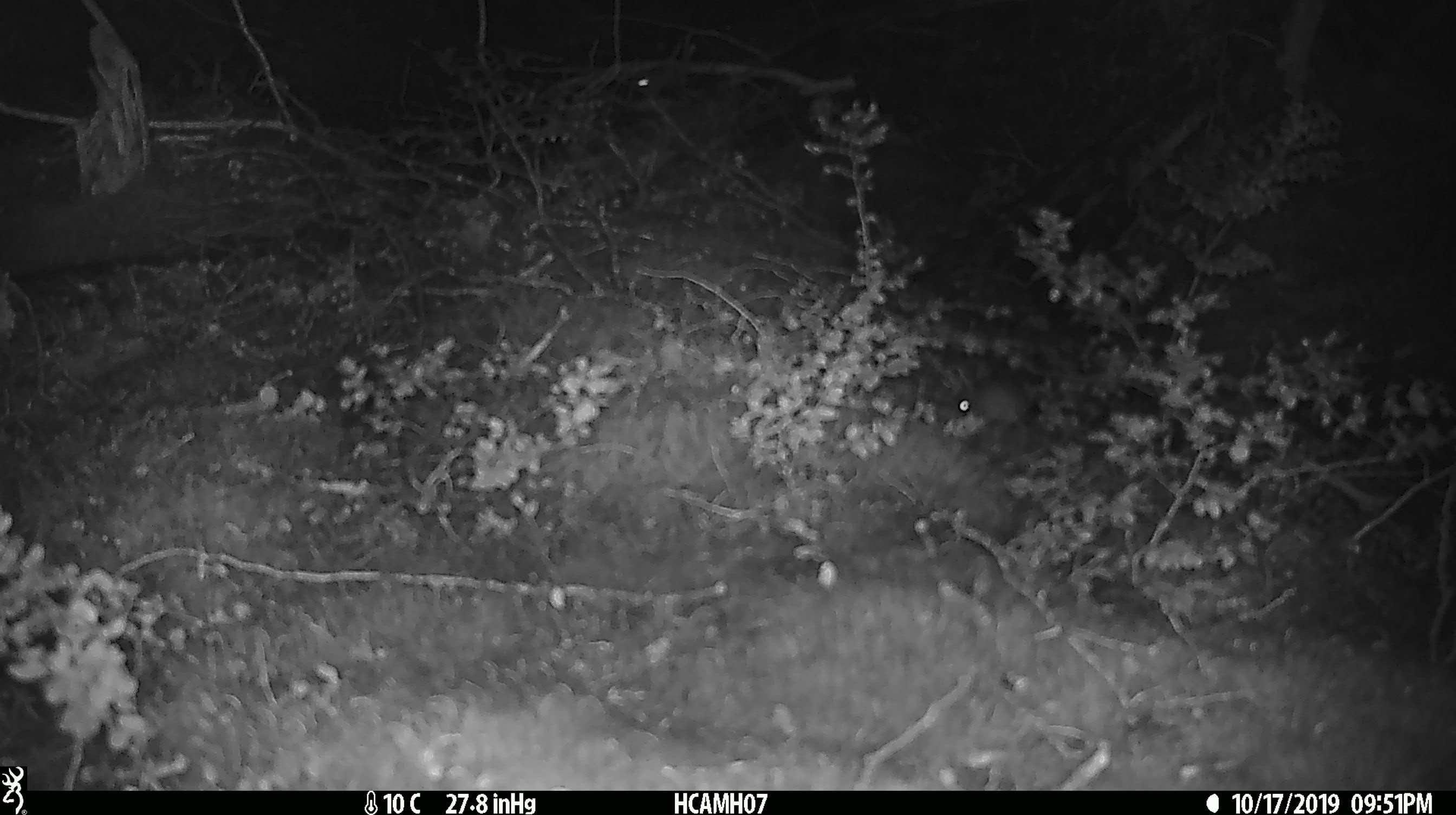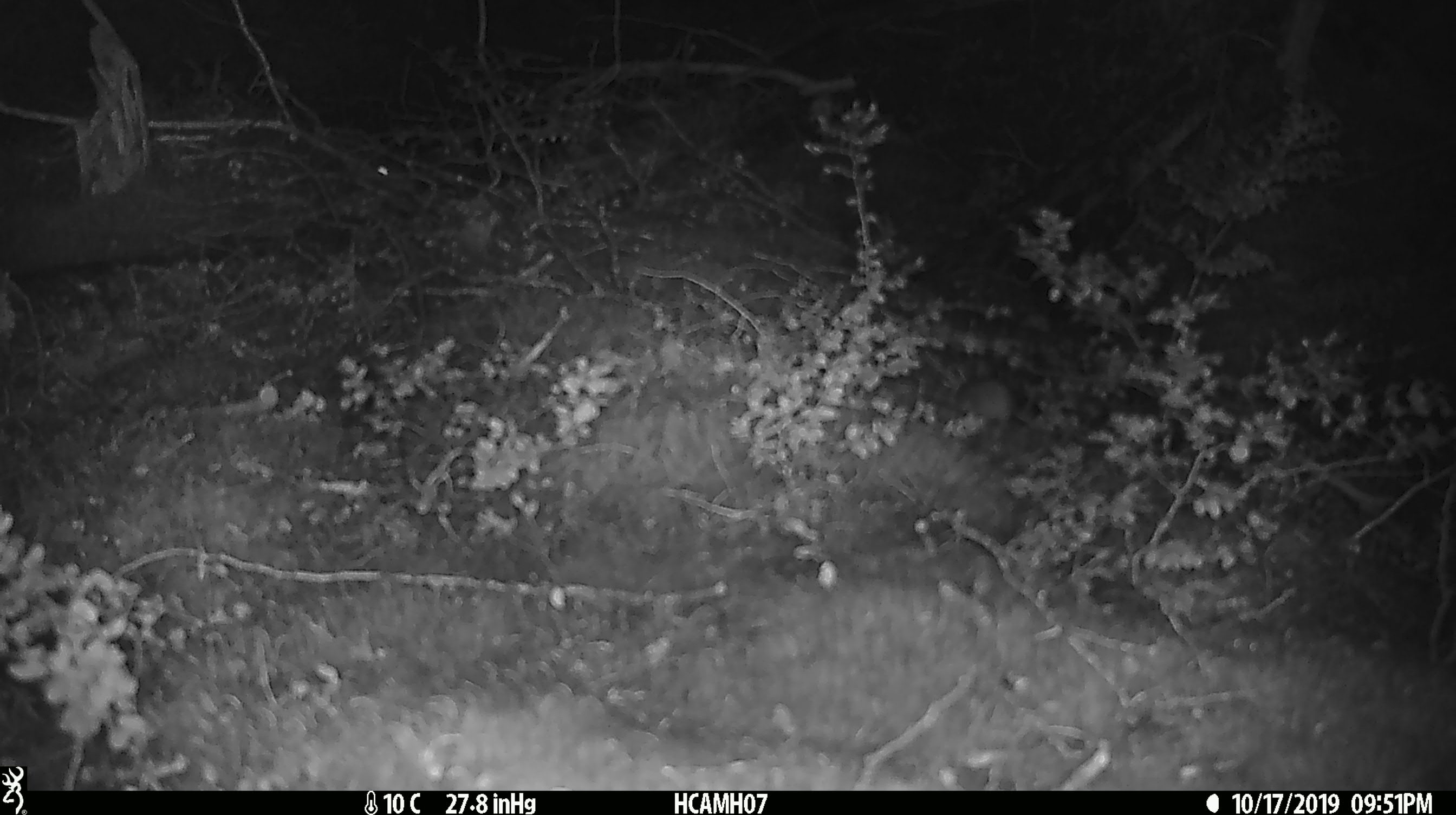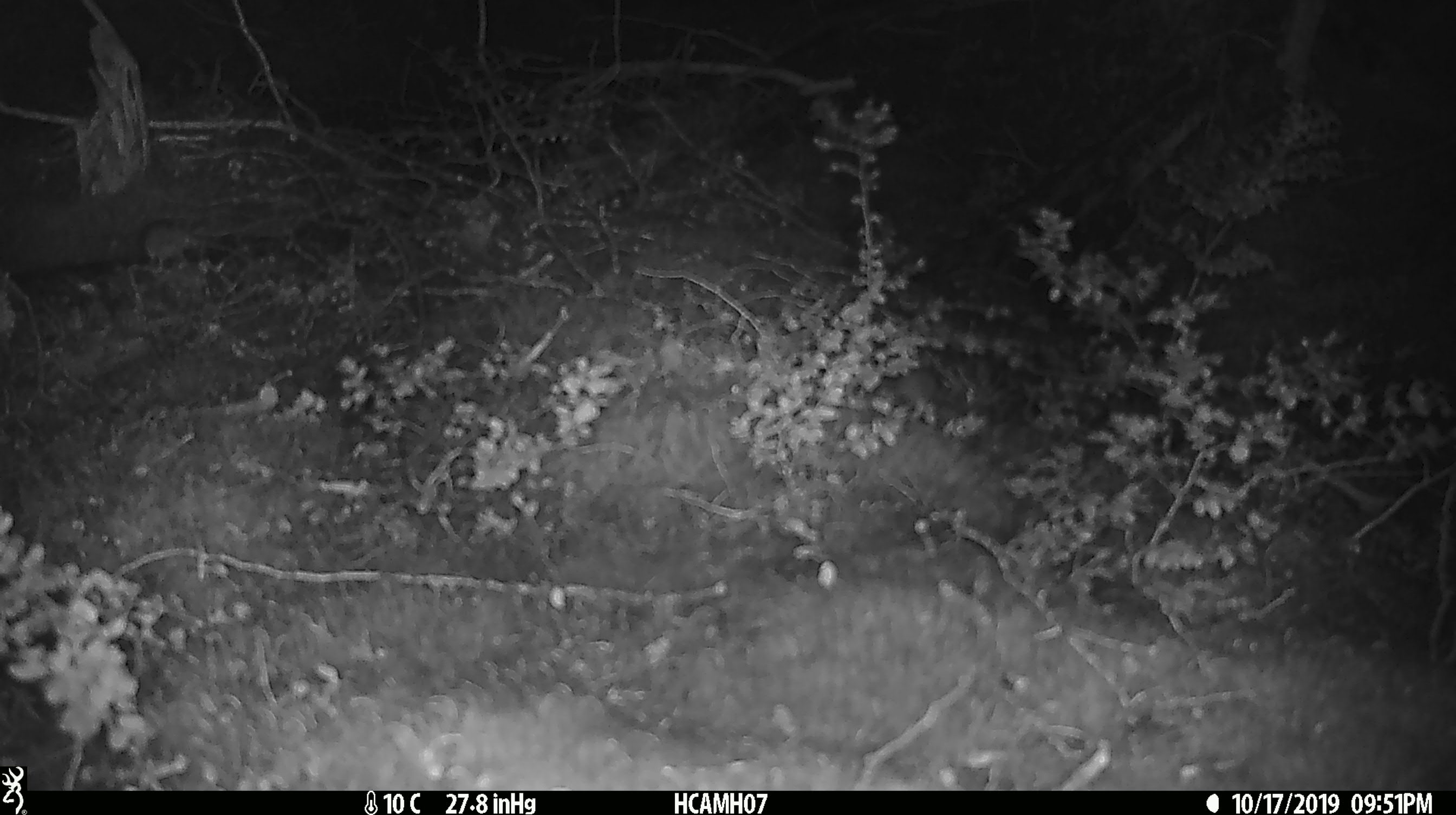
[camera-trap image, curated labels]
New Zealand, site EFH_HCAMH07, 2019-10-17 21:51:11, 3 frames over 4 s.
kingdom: Animalia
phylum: Chordata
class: Mammalia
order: Rodentia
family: Muridae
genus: Mus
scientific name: Mus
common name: mouse